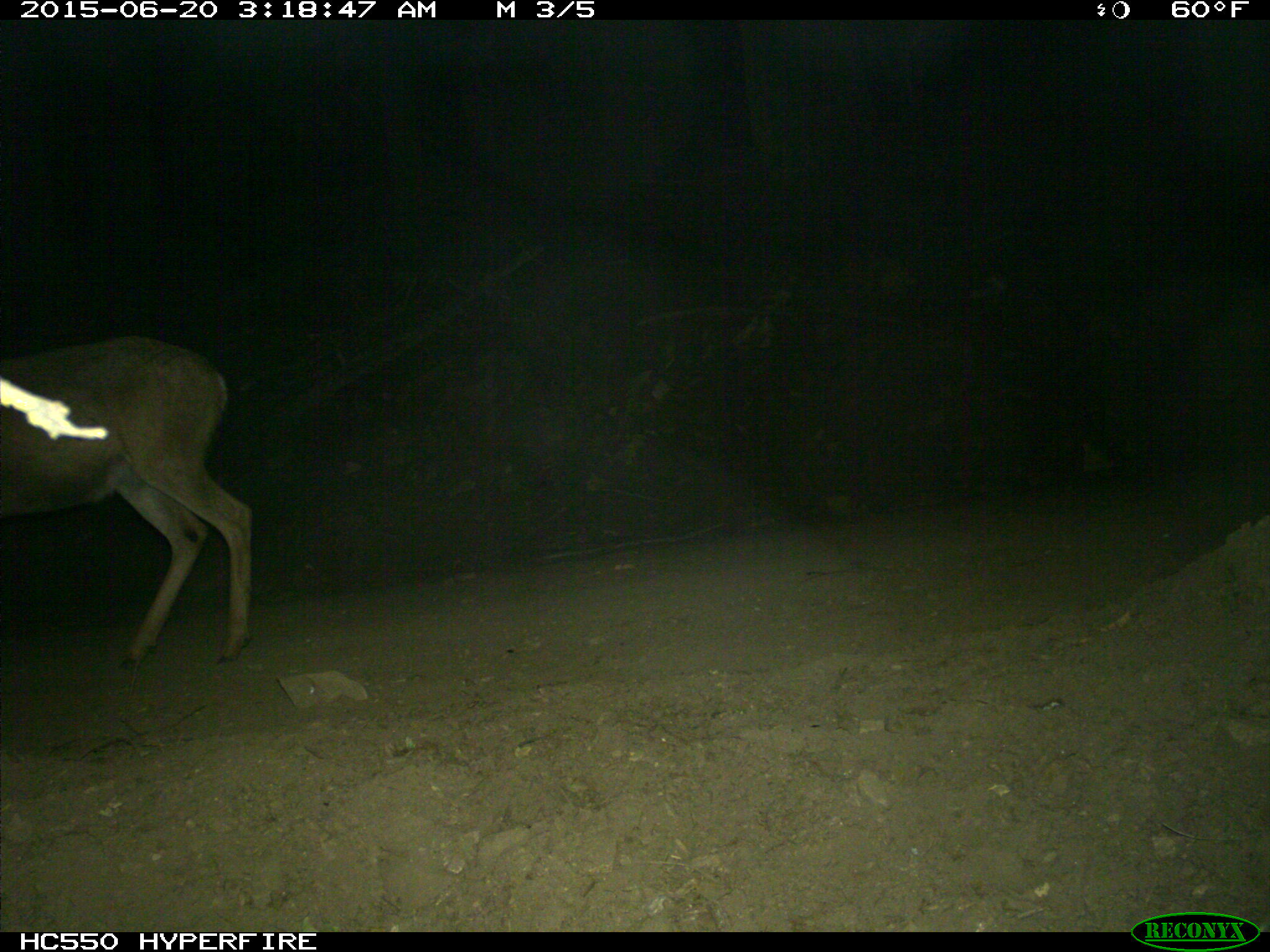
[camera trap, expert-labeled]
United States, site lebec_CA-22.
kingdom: Animalia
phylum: Chordata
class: Mammalia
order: Artiodactyla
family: Cervidae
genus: Odocoileus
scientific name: Odocoileus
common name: deer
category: unidentified deer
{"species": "unidentified deer (deer) (Odocoileus)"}